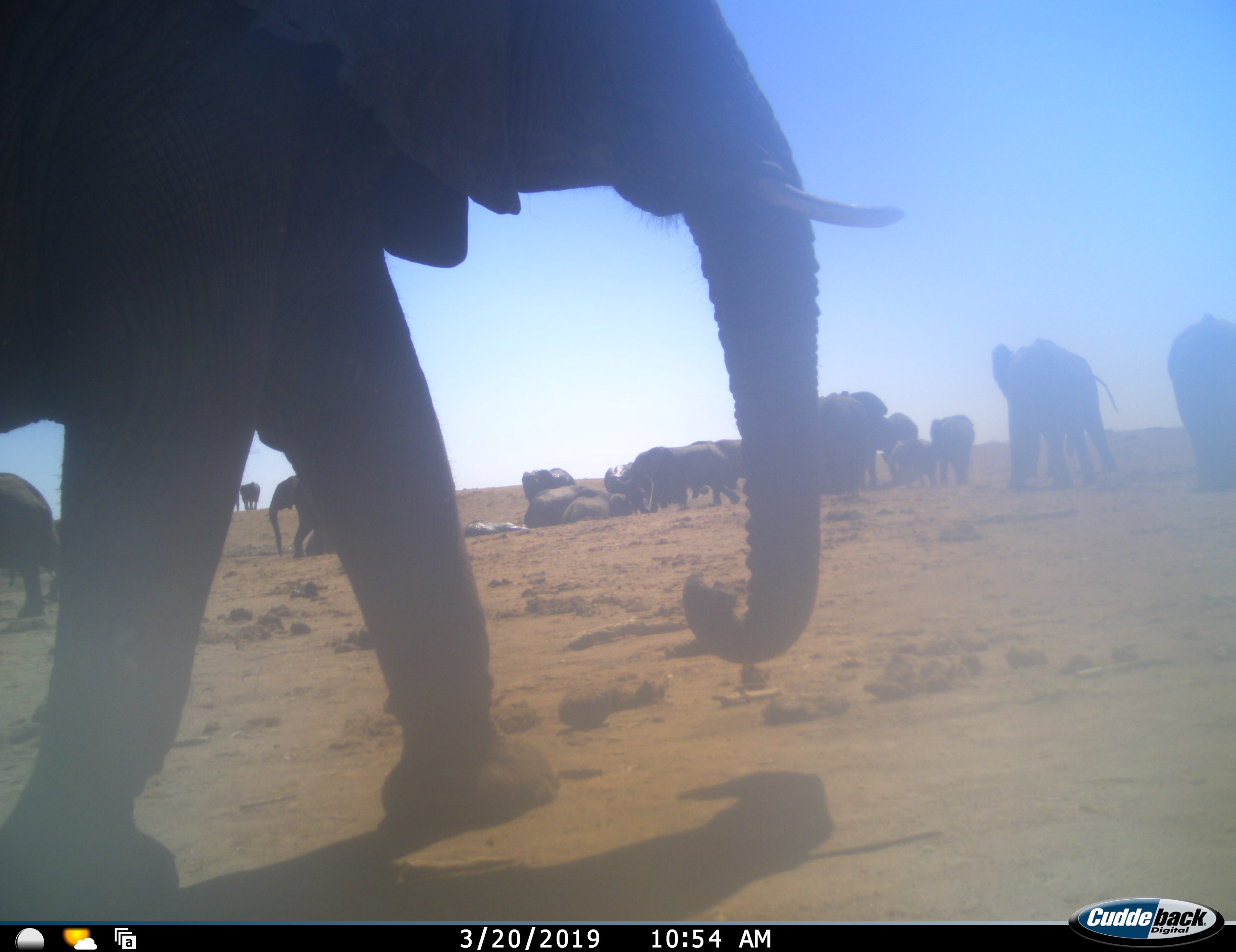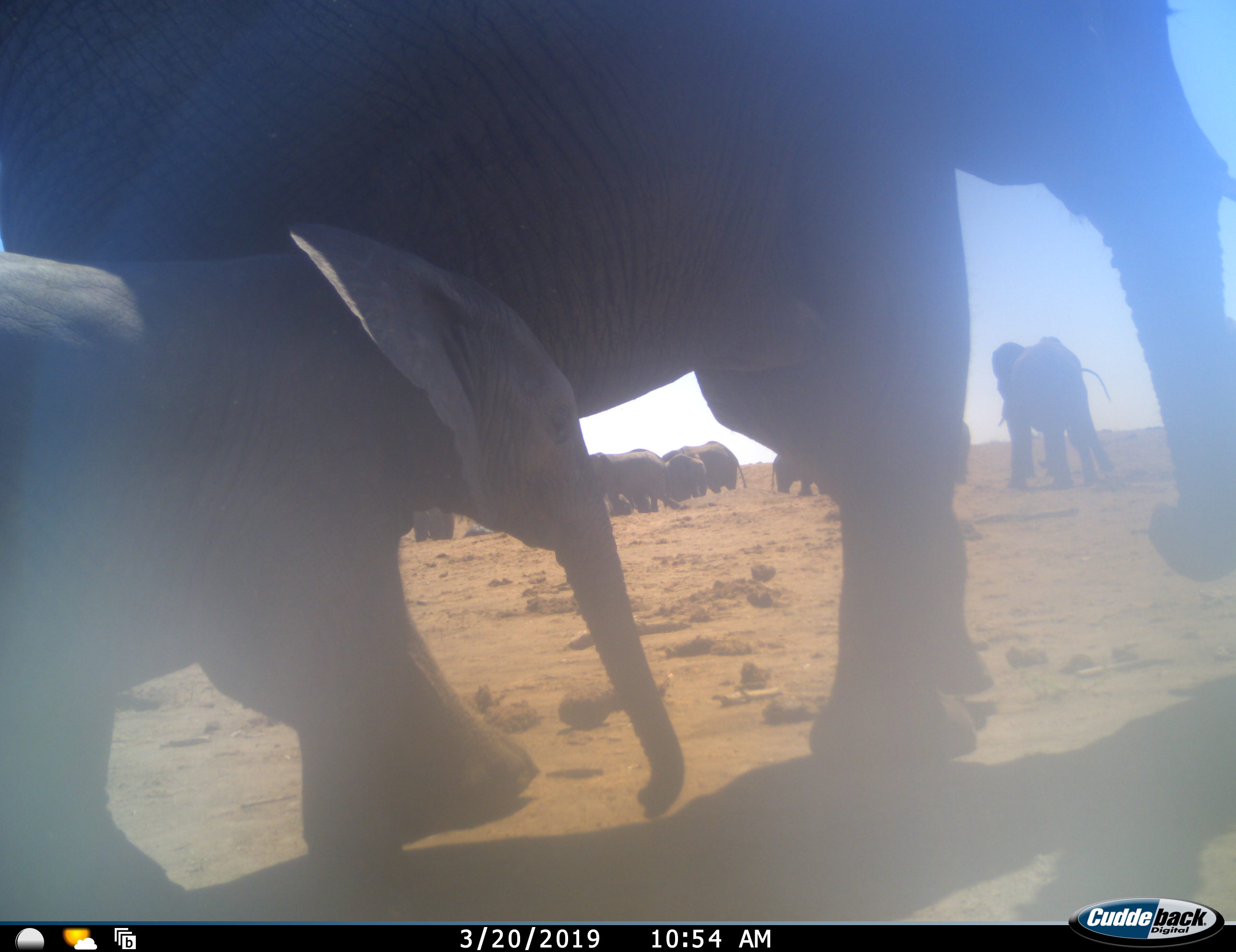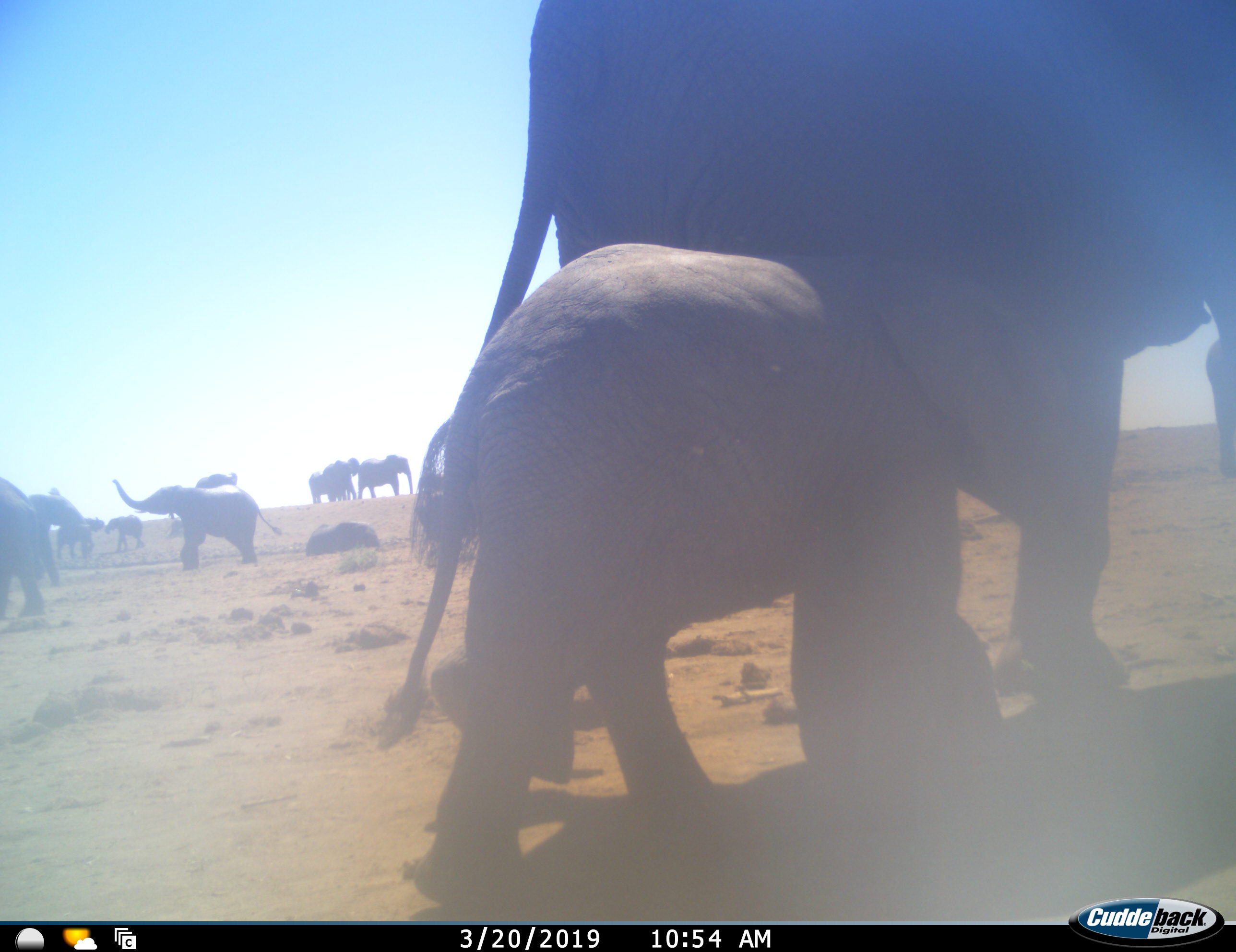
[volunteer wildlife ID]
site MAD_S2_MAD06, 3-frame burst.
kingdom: Animalia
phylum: Chordata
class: Mammalia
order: Proboscidea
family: Elephantidae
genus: Loxodonta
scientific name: Loxodonta africana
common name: african bush elephant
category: elephant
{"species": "elephant (african bush elephant) (Loxodonta africana)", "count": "11-50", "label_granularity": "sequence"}